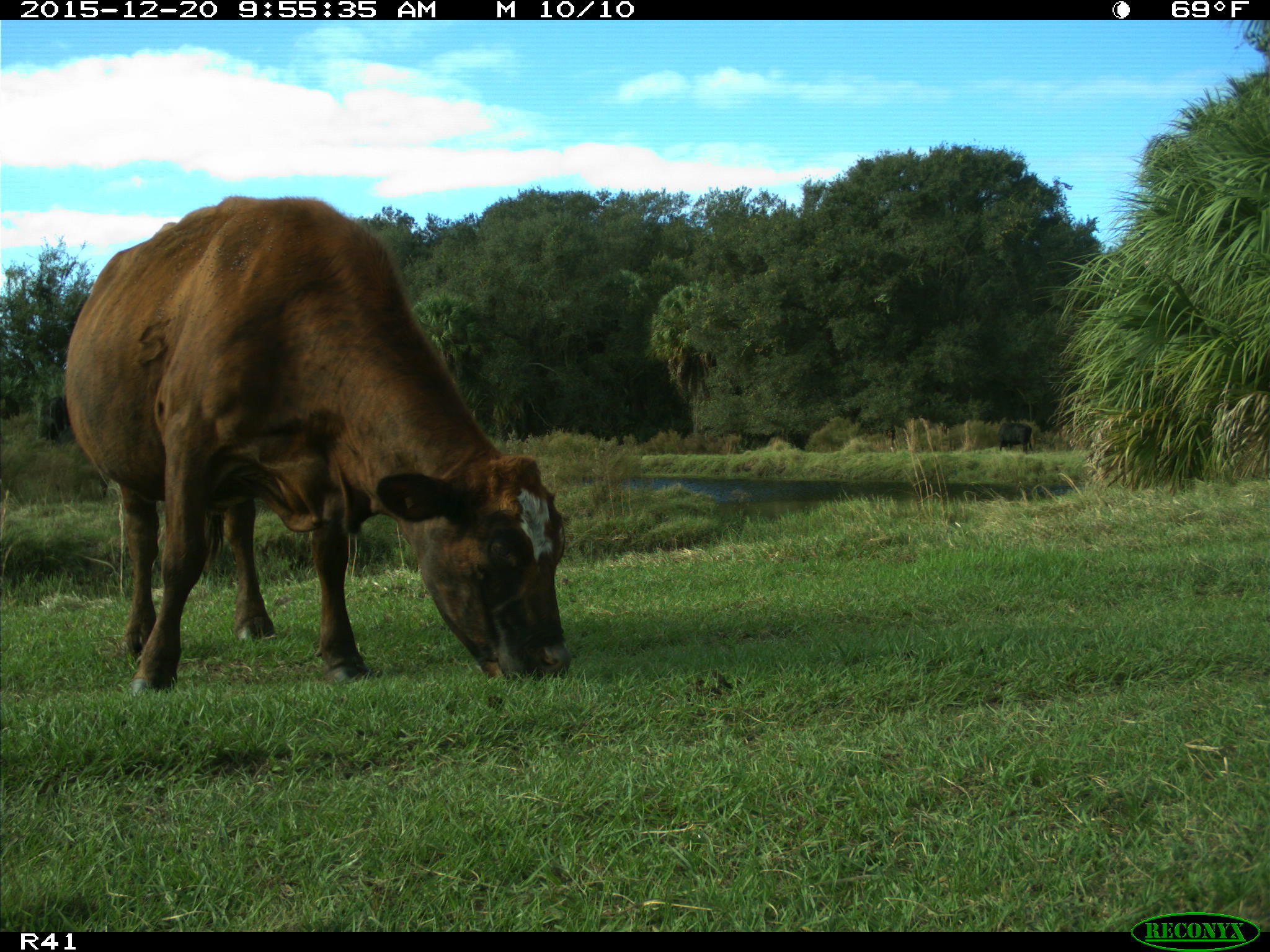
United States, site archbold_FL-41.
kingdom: Animalia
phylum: Chordata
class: Mammalia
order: Artiodactyla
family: Bovidae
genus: Bos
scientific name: Bos taurus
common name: domestic cow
Bos taurus (domestic cow).